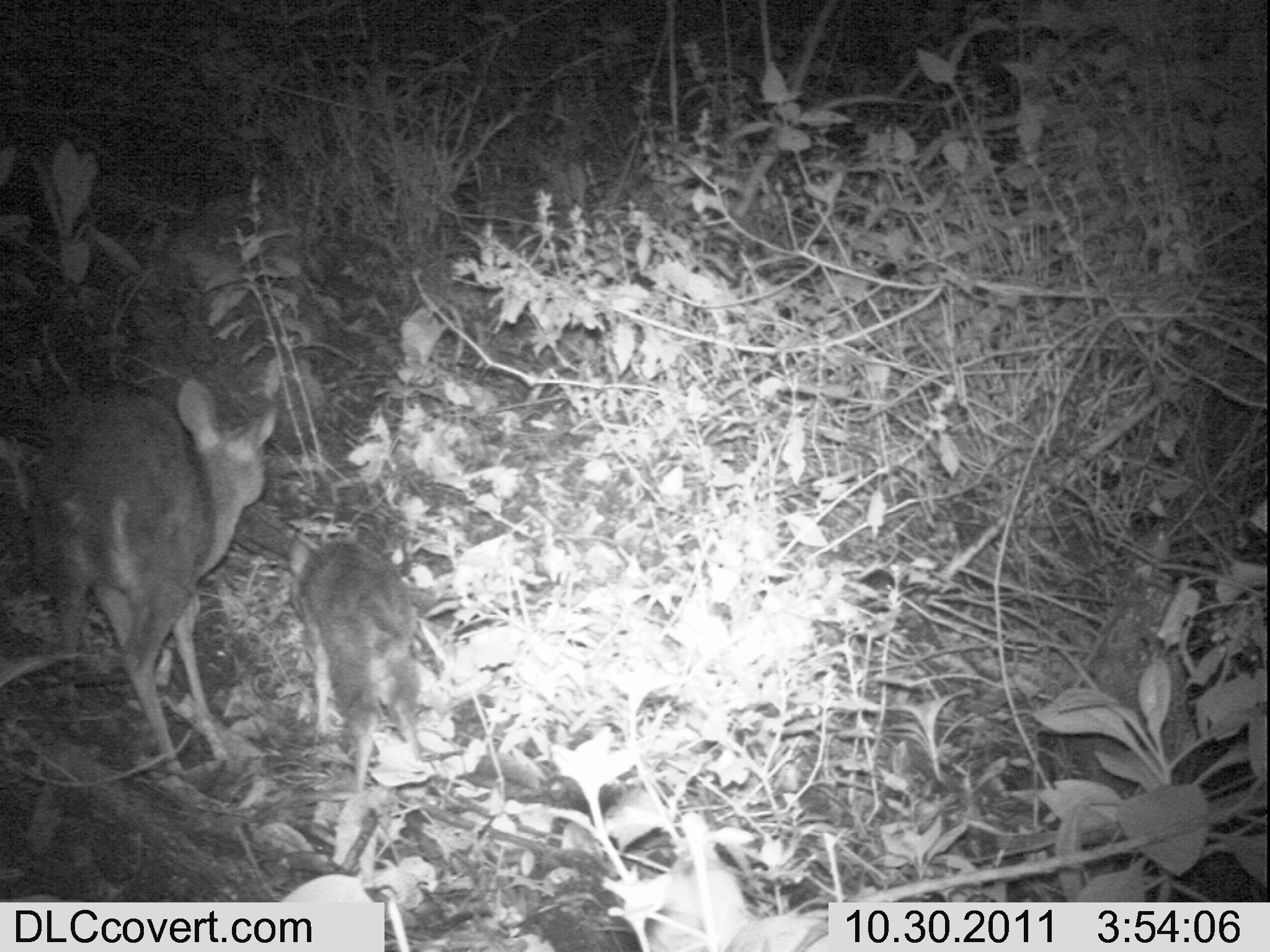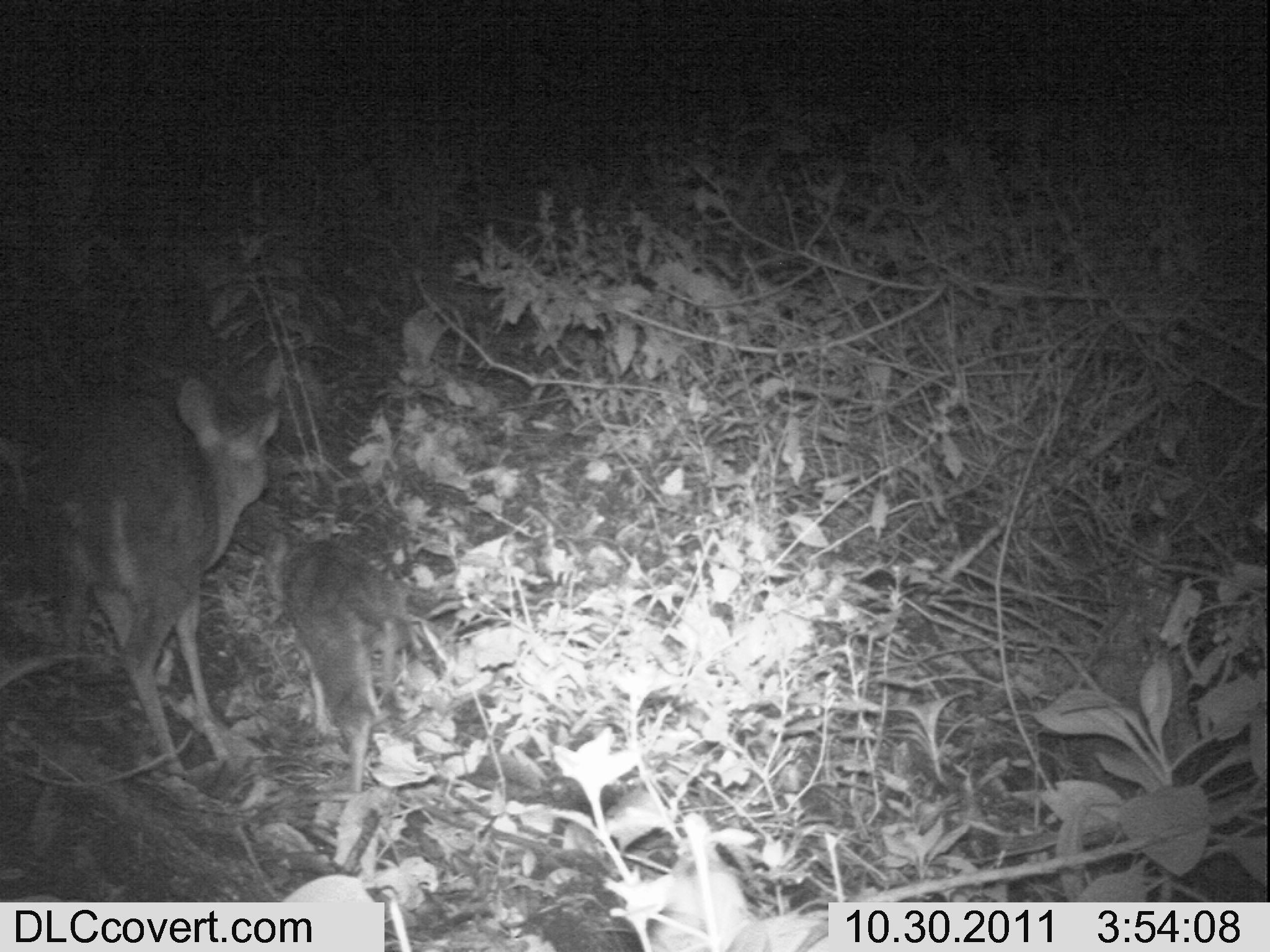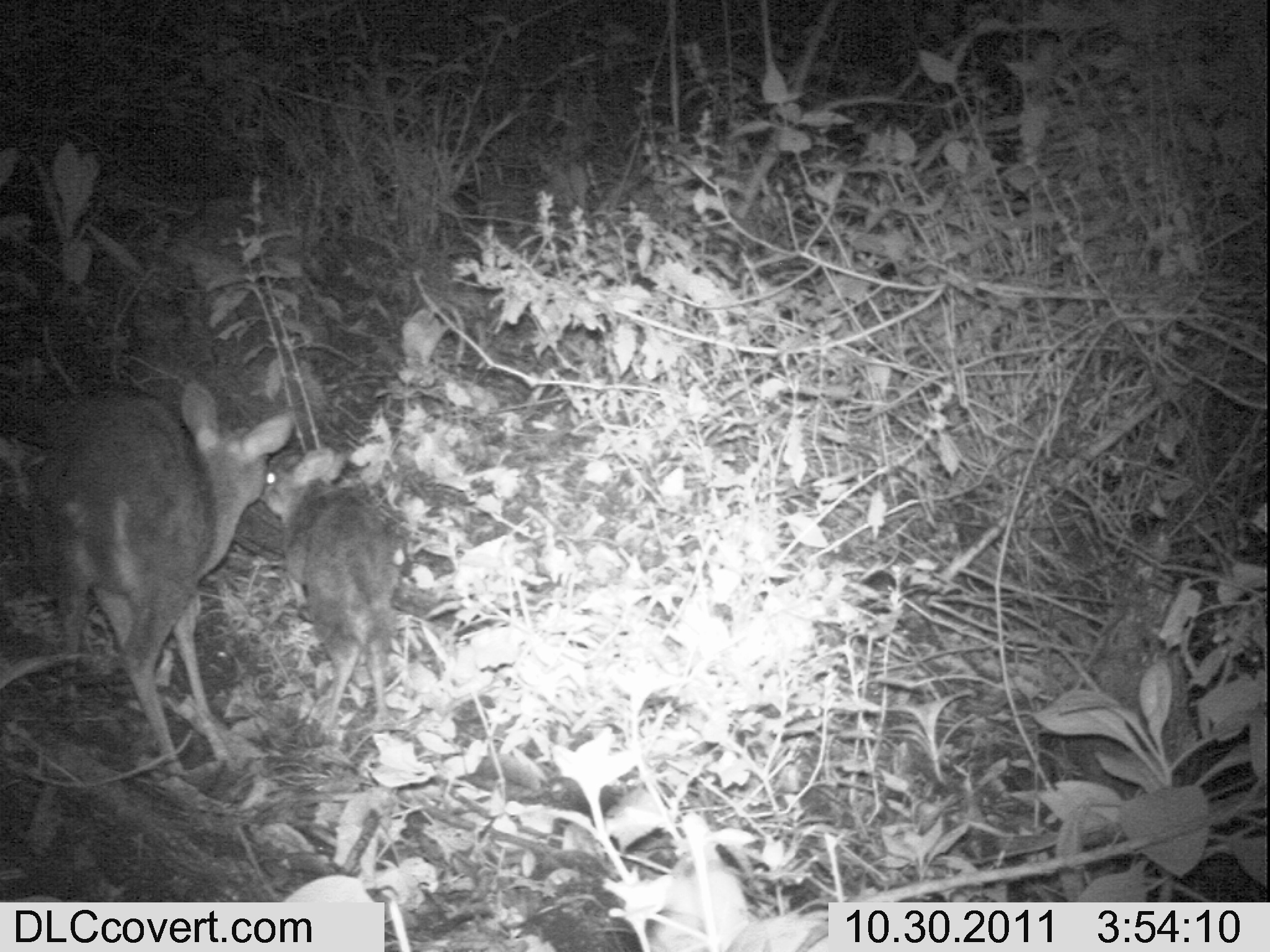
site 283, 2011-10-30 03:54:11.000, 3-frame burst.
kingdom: Animalia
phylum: Chordata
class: Mammalia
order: Artiodactyla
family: Bovidae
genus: Nesotragus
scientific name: Nesotragus moschatus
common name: suni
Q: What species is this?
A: Nesotragus moschatus (suni).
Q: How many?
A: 2.